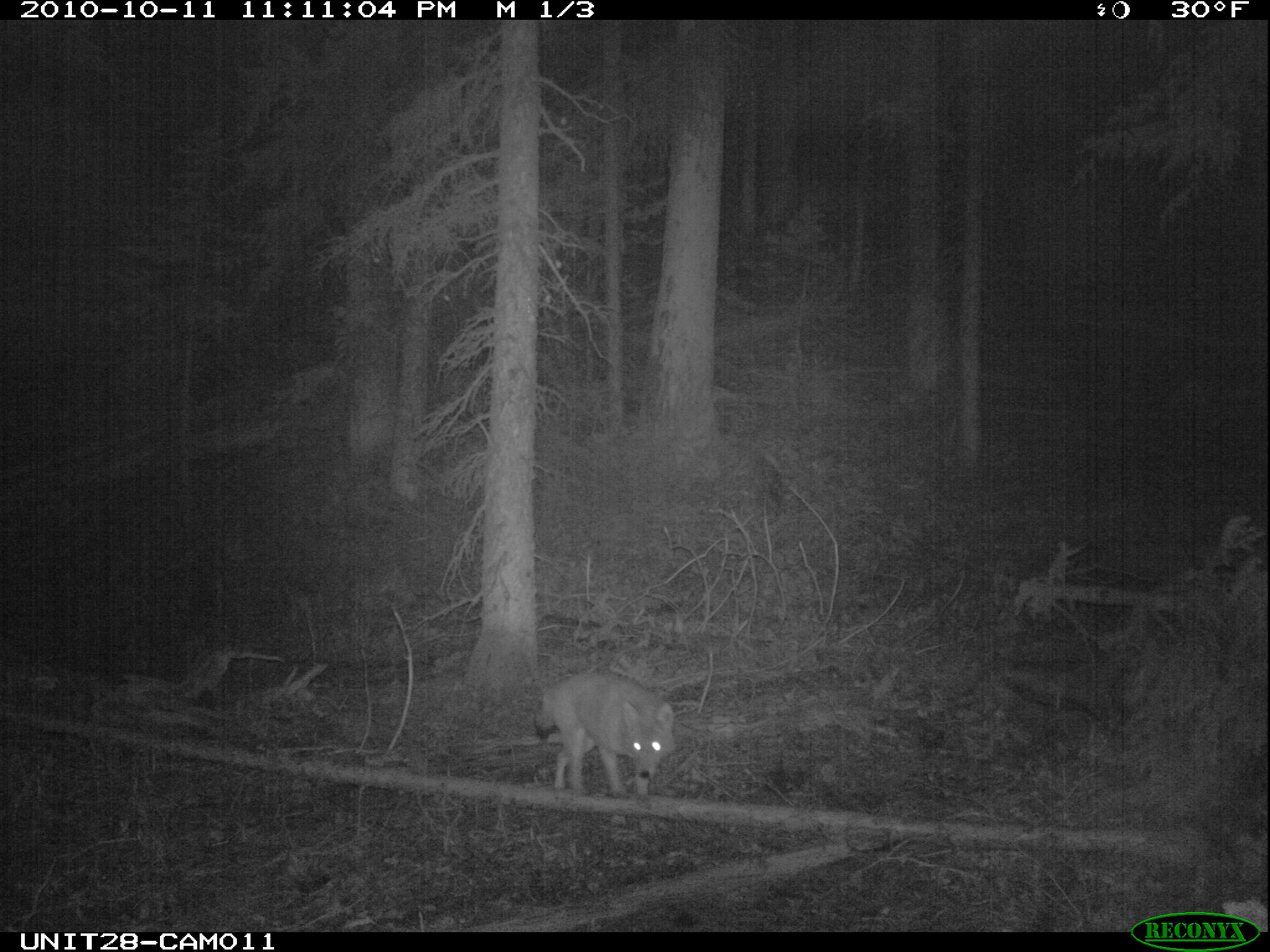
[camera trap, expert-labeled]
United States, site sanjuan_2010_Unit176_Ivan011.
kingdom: Animalia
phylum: Chordata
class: Mammalia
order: Carnivora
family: Canidae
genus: Canis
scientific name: Canis latrans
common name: coyote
Canis latrans (coyote).